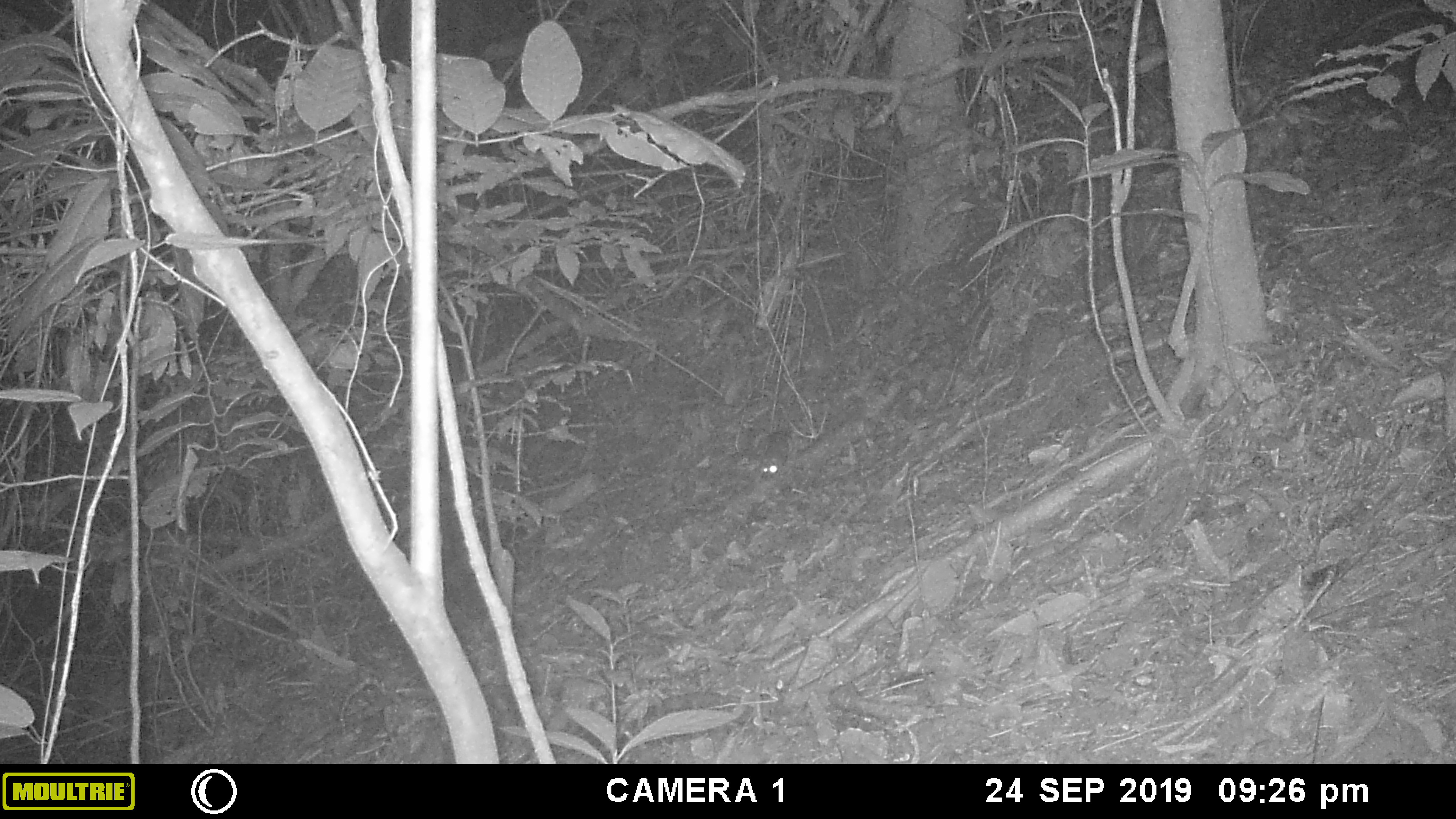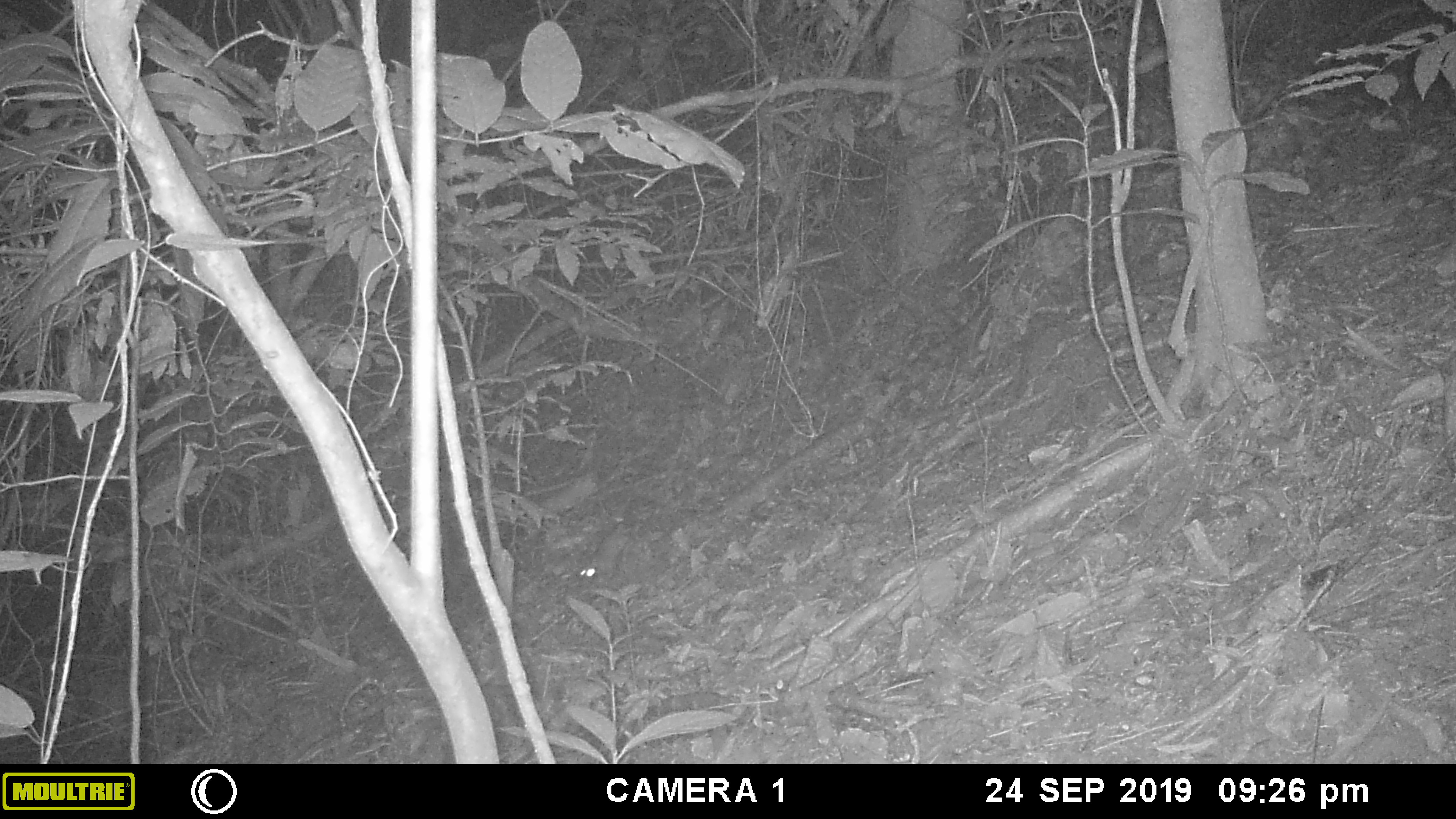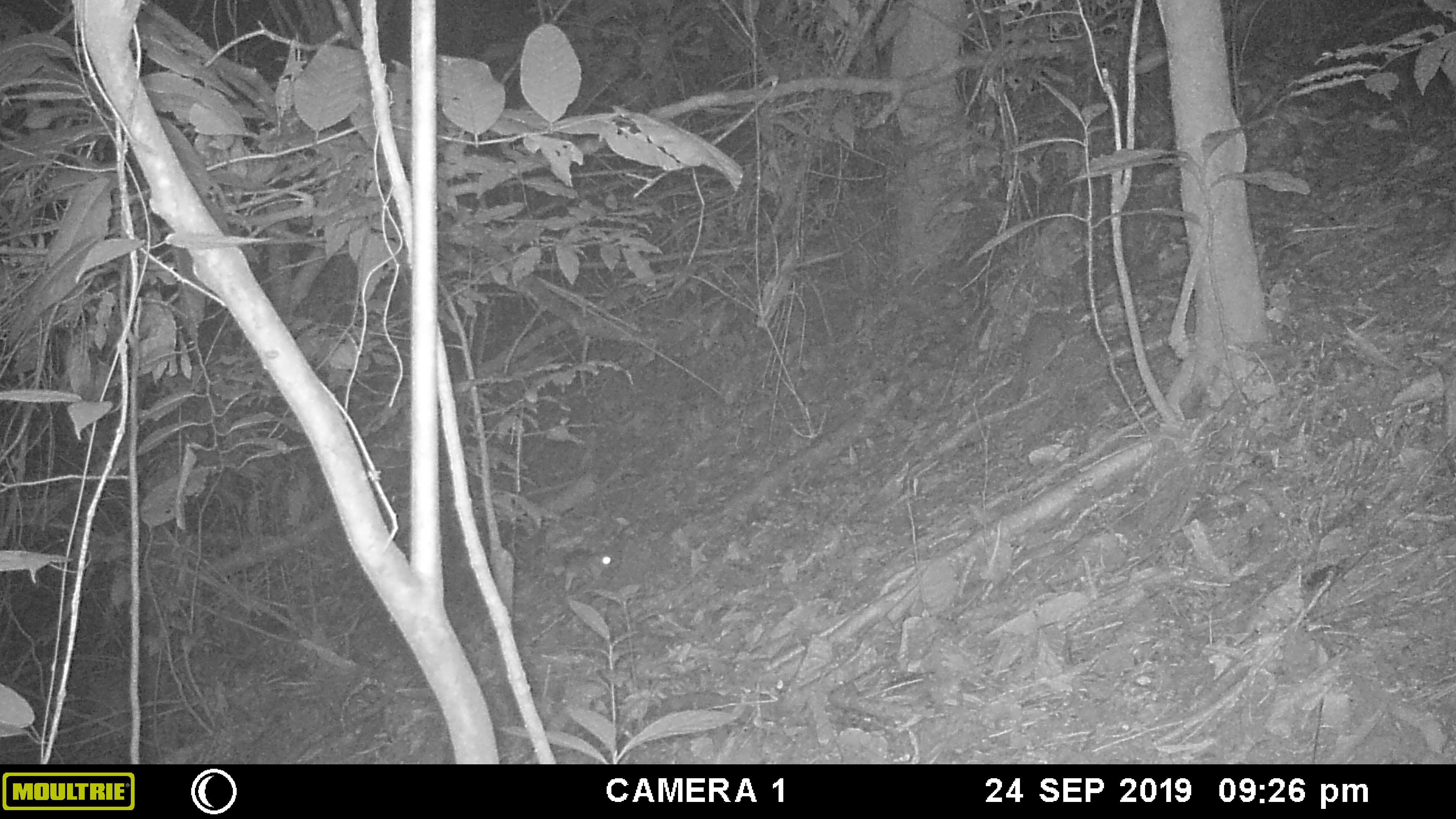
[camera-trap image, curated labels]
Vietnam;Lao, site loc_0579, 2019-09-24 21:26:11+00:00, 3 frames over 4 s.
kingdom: Animalia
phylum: Chordata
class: Mammalia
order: Rodentia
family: Muridae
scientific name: Muridae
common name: old-world mice and rats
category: unidentified murid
Unidentified murid (old-world mice and rats) (Muridae). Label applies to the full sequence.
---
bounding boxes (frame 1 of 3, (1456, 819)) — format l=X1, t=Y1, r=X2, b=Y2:
unidentified murid: l=761, t=431, r=792, b=476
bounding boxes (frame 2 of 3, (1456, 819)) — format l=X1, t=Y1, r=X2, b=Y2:
unidentified murid: l=578, t=523, r=629, b=581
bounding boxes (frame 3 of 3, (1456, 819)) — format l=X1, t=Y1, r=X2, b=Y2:
unidentified murid: l=563, t=549, r=615, b=591